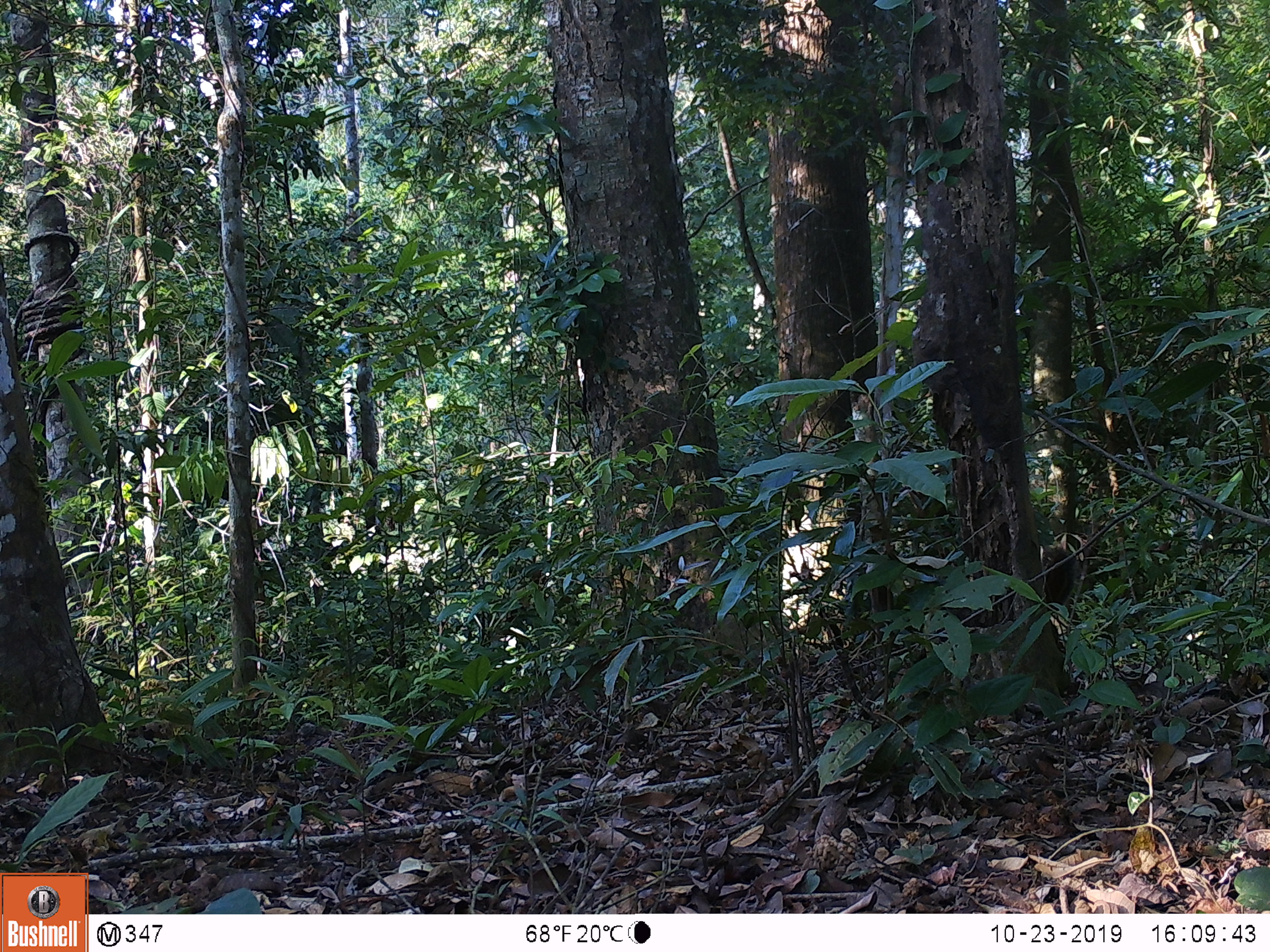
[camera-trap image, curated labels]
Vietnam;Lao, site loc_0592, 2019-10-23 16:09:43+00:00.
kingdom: Animalia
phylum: Chordata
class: Mammalia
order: Rodentia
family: Sciuridae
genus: Dremomys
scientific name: Dremomys rufigenis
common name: red-cheeked squirrel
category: red cheeked squirrel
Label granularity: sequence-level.